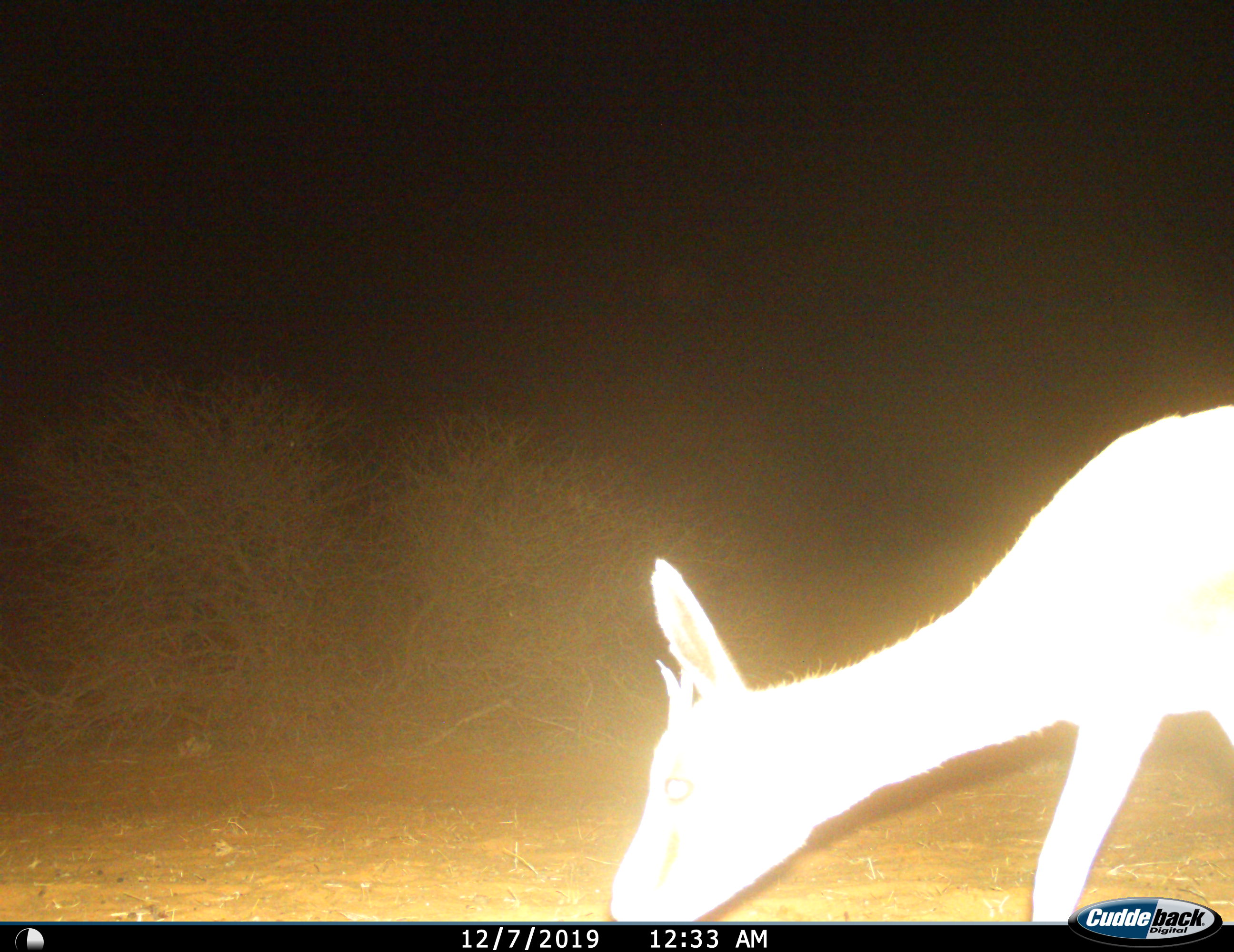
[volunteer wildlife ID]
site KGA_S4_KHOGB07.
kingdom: Animalia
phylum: Chordata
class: Mammalia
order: Artiodactyla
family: Bovidae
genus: Antidorcas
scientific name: Antidorcas marsupialis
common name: springbok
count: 1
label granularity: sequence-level